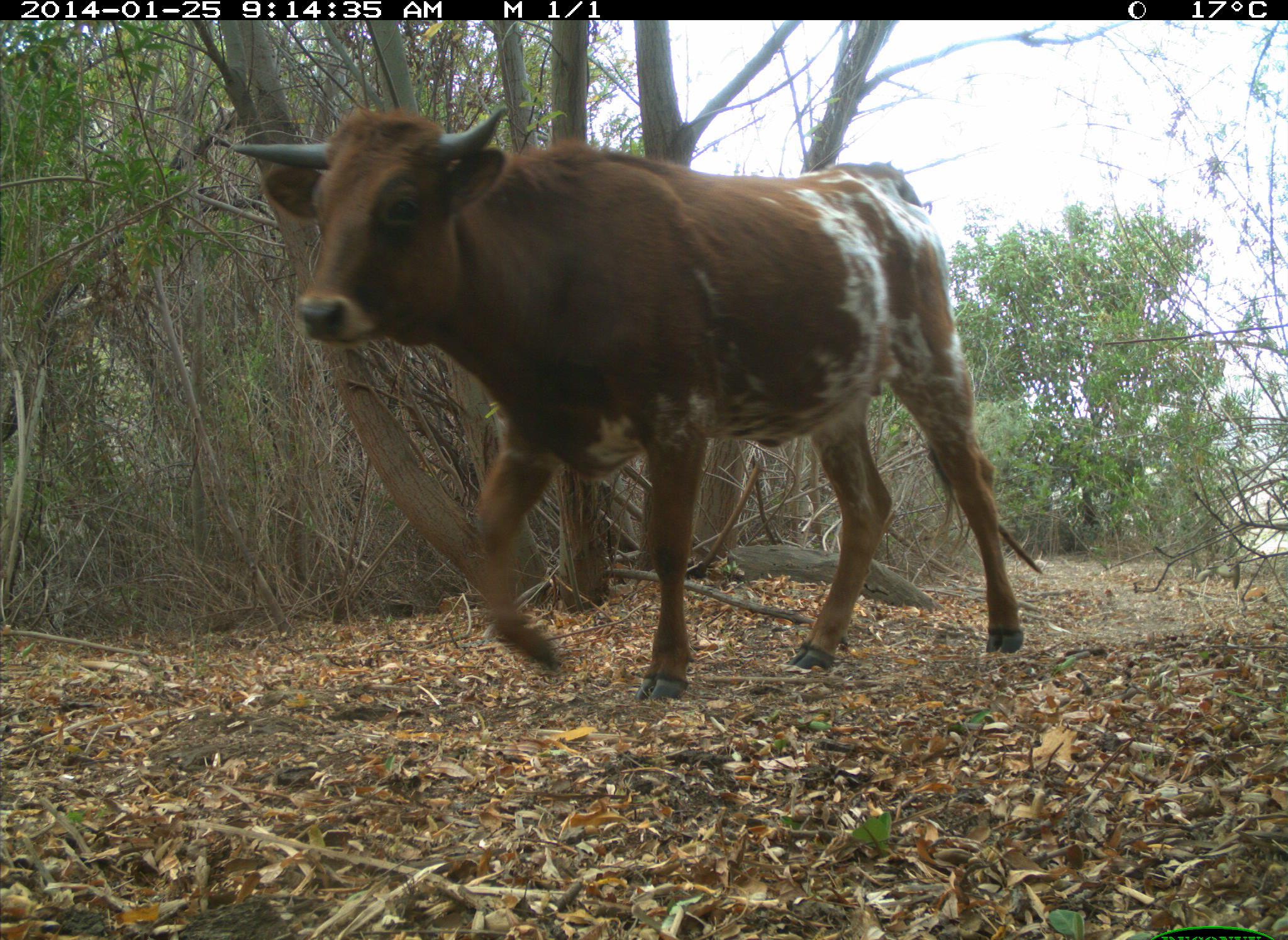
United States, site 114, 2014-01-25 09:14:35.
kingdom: Animalia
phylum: Chordata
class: Mammalia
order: Artiodactyla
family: Bovidae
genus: Bos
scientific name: Bos taurus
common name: cow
Cow (Bos taurus).